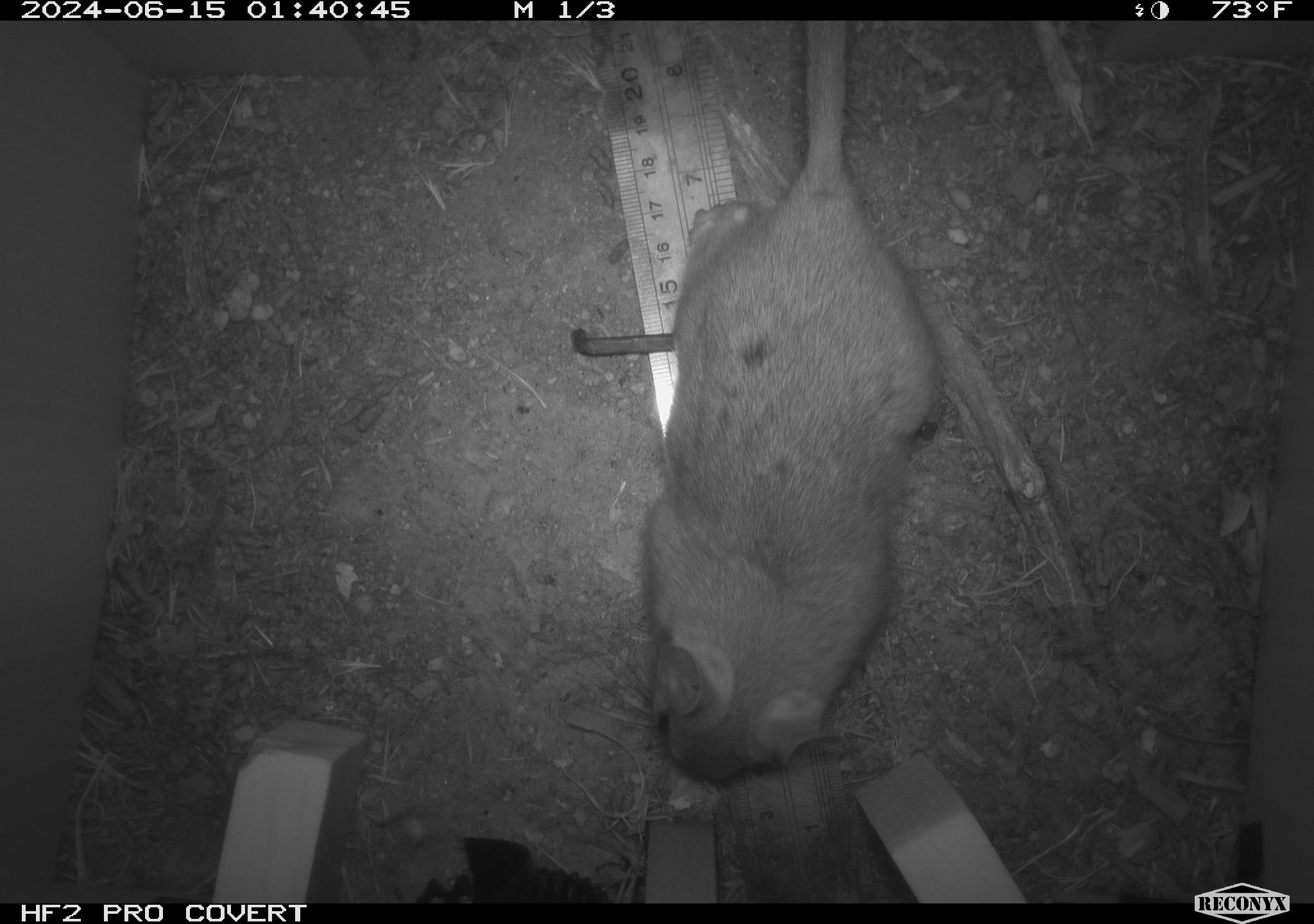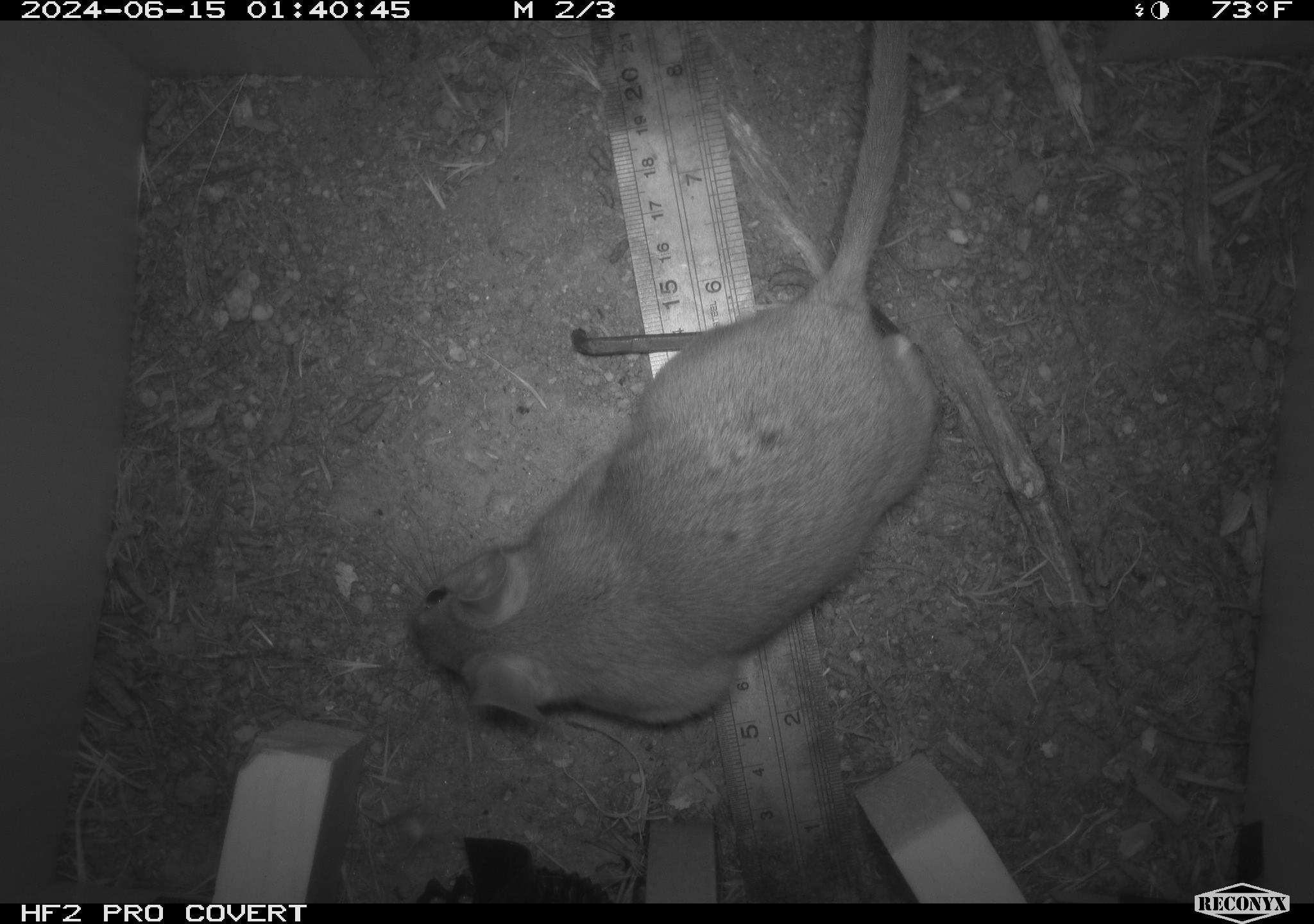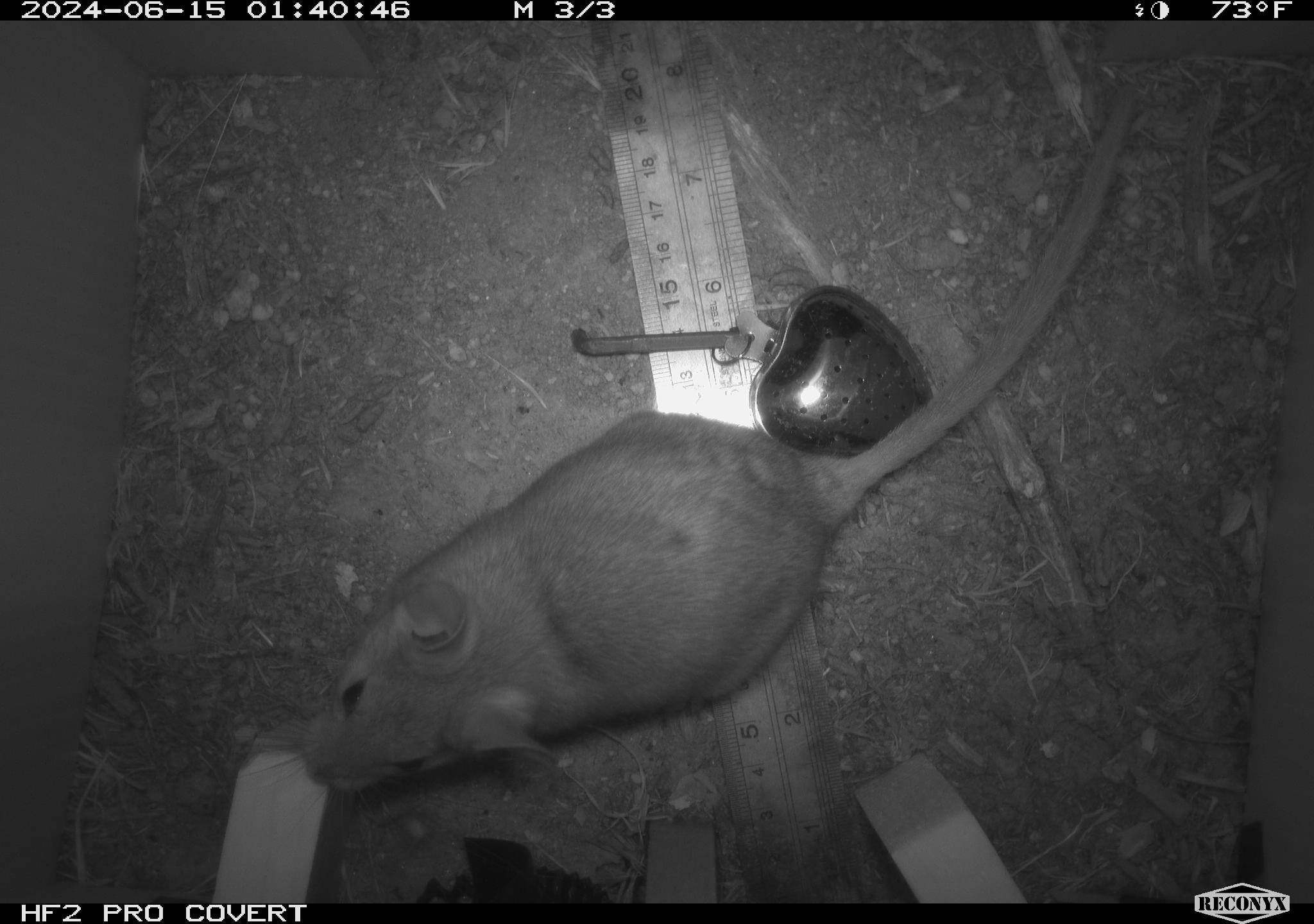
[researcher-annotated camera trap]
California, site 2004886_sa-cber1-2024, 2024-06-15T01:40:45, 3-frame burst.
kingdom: Animalia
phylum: Chordata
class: Mammalia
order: Rodentia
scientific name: Rodentia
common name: woodrat or rat or mouse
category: woodrat or rat or mouse species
Woodrat or rat or mouse species (woodrat or rat or mouse) (Rodentia).